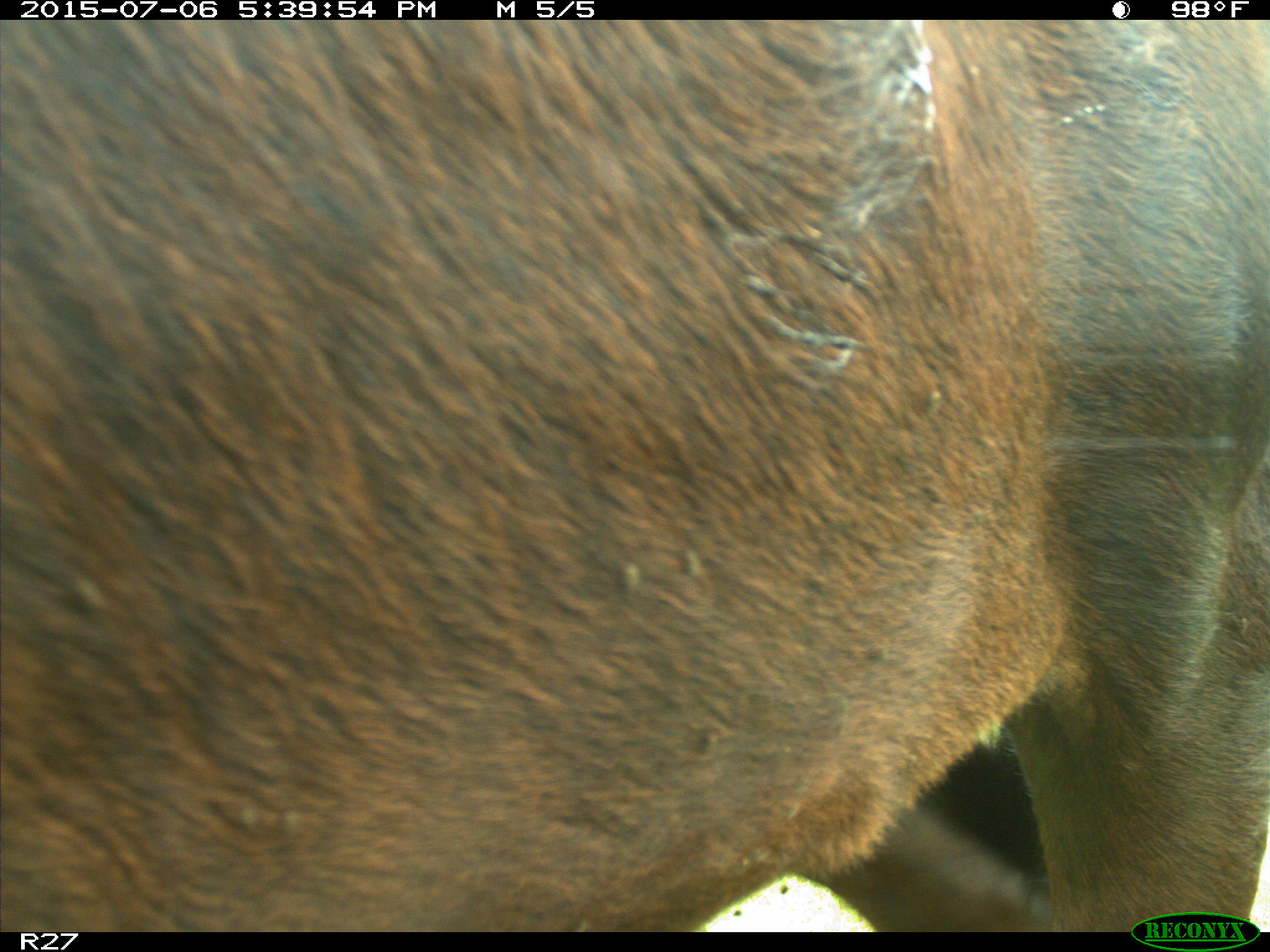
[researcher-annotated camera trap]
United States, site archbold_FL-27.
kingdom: Animalia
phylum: Chordata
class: Mammalia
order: Artiodactyla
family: Bovidae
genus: Bos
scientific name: Bos taurus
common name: domestic cow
Bos taurus (domestic cow).